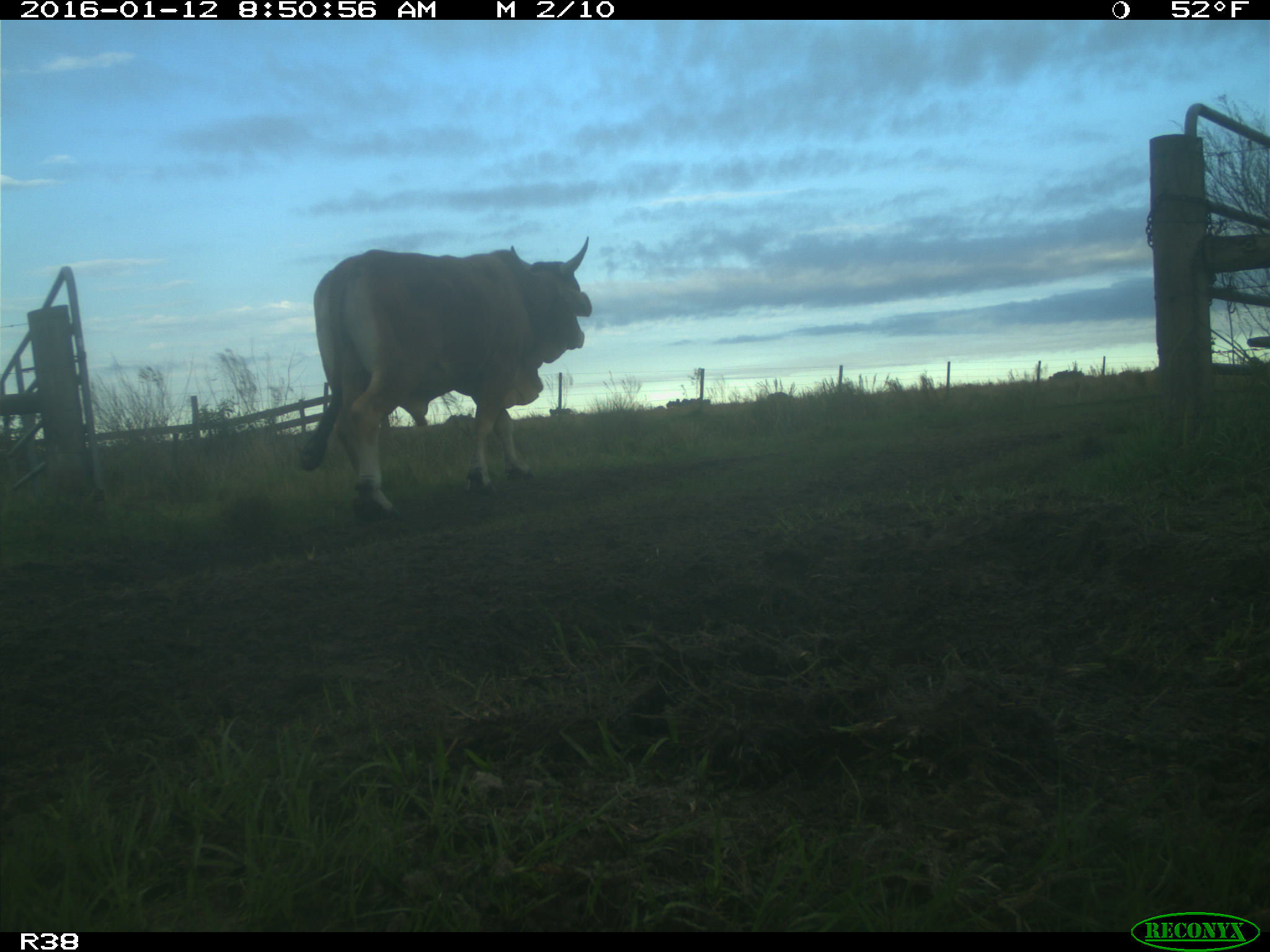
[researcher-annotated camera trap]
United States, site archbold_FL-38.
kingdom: Animalia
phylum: Chordata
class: Mammalia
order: Artiodactyla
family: Bovidae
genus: Bos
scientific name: Bos taurus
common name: domestic cow